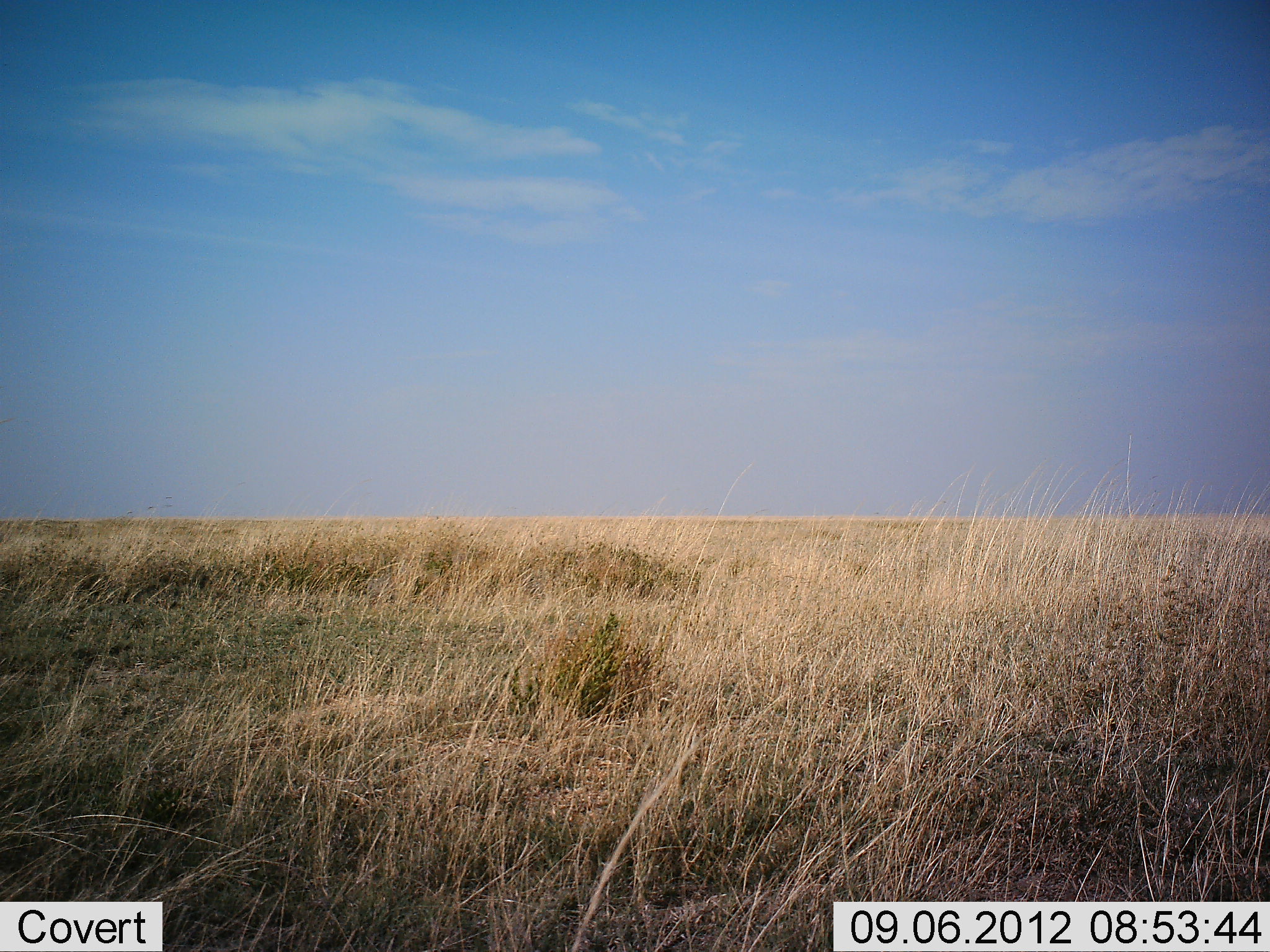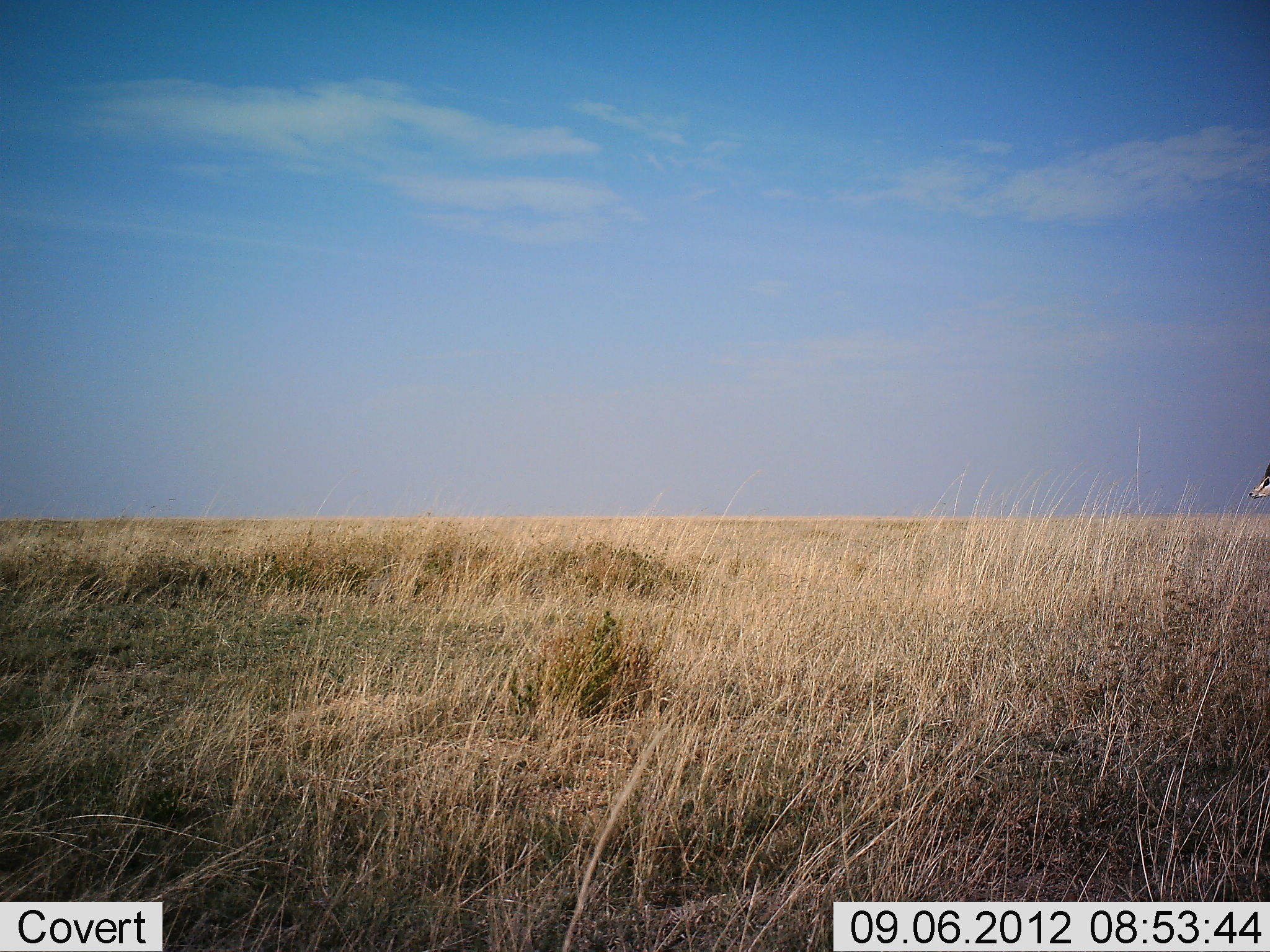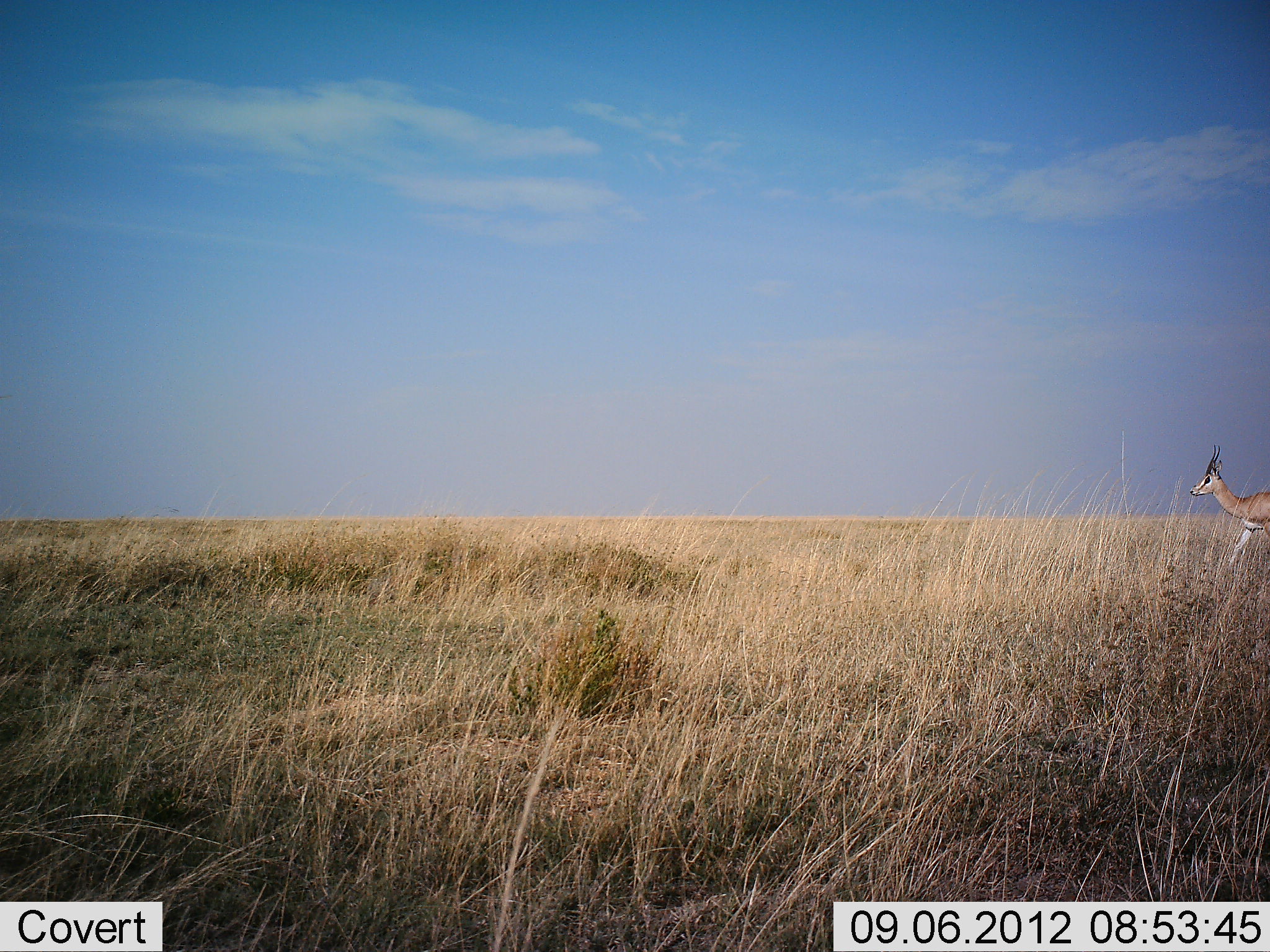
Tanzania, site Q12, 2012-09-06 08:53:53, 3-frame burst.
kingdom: Animalia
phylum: Chordata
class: Mammalia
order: Artiodactyla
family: Bovidae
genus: Nanger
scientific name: Nanger granti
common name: grant's gazelle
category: gazellegrants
Gazellegrants (grant's gazelle) (Nanger granti), count 1. Behavior (volunteer vote fractions): standing 0%, resting 0%, moving 100%, interacting 0%. Young present (vote fraction): 0%. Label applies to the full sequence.